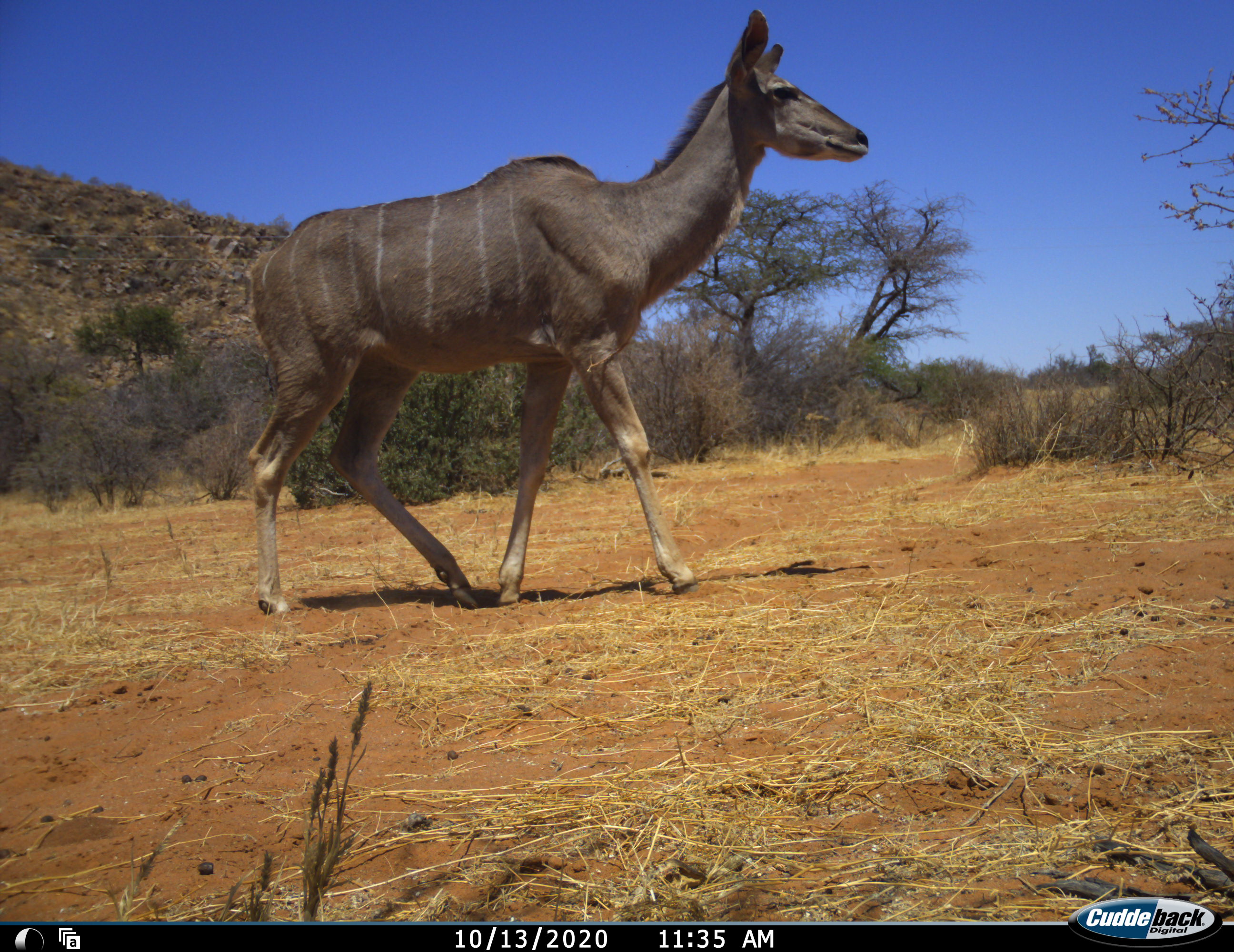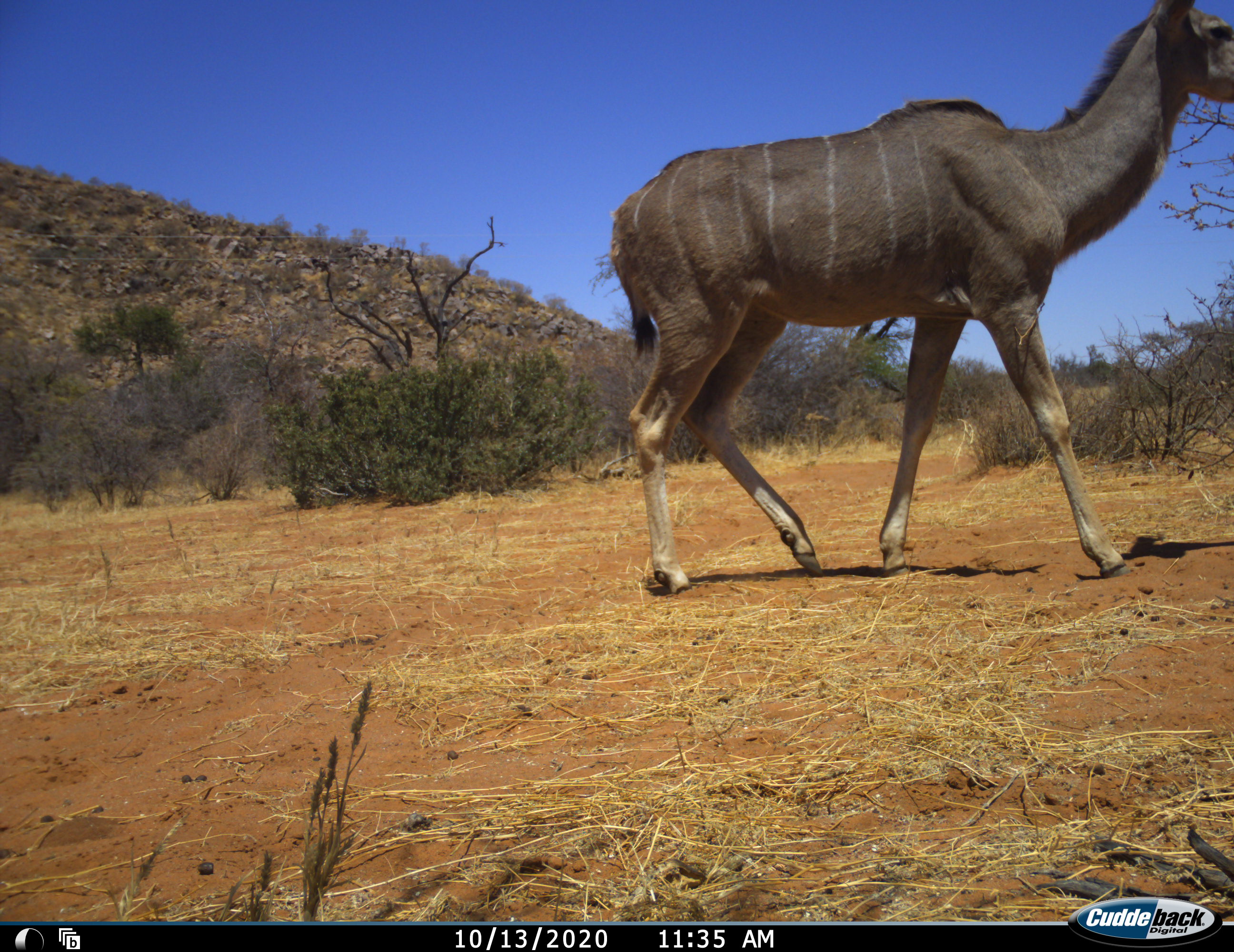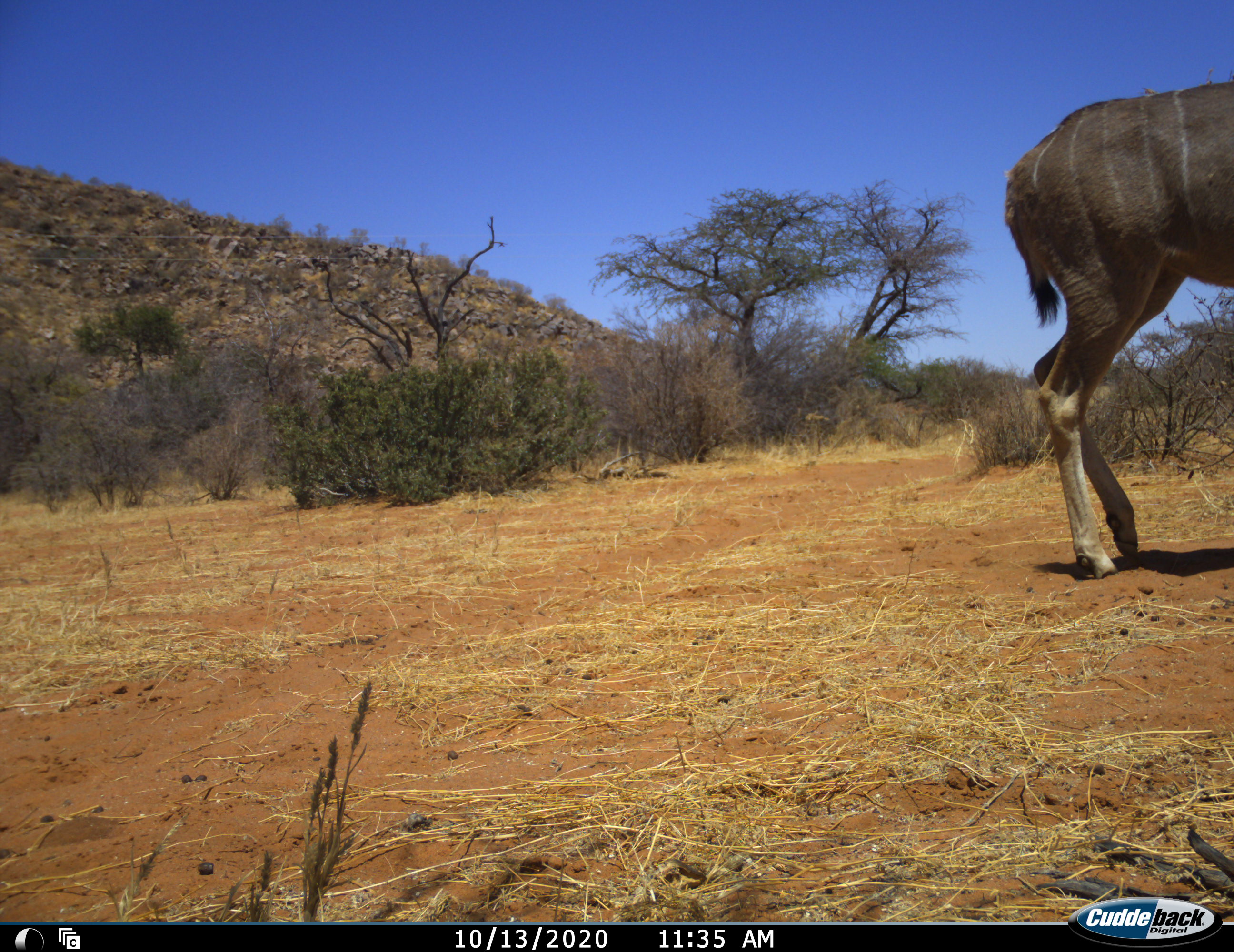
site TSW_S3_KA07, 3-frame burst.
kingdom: Animalia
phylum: Chordata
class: Mammalia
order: Artiodactyla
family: Bovidae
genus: Tragelaphus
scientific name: Tragelaphus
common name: kudu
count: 1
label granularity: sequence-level